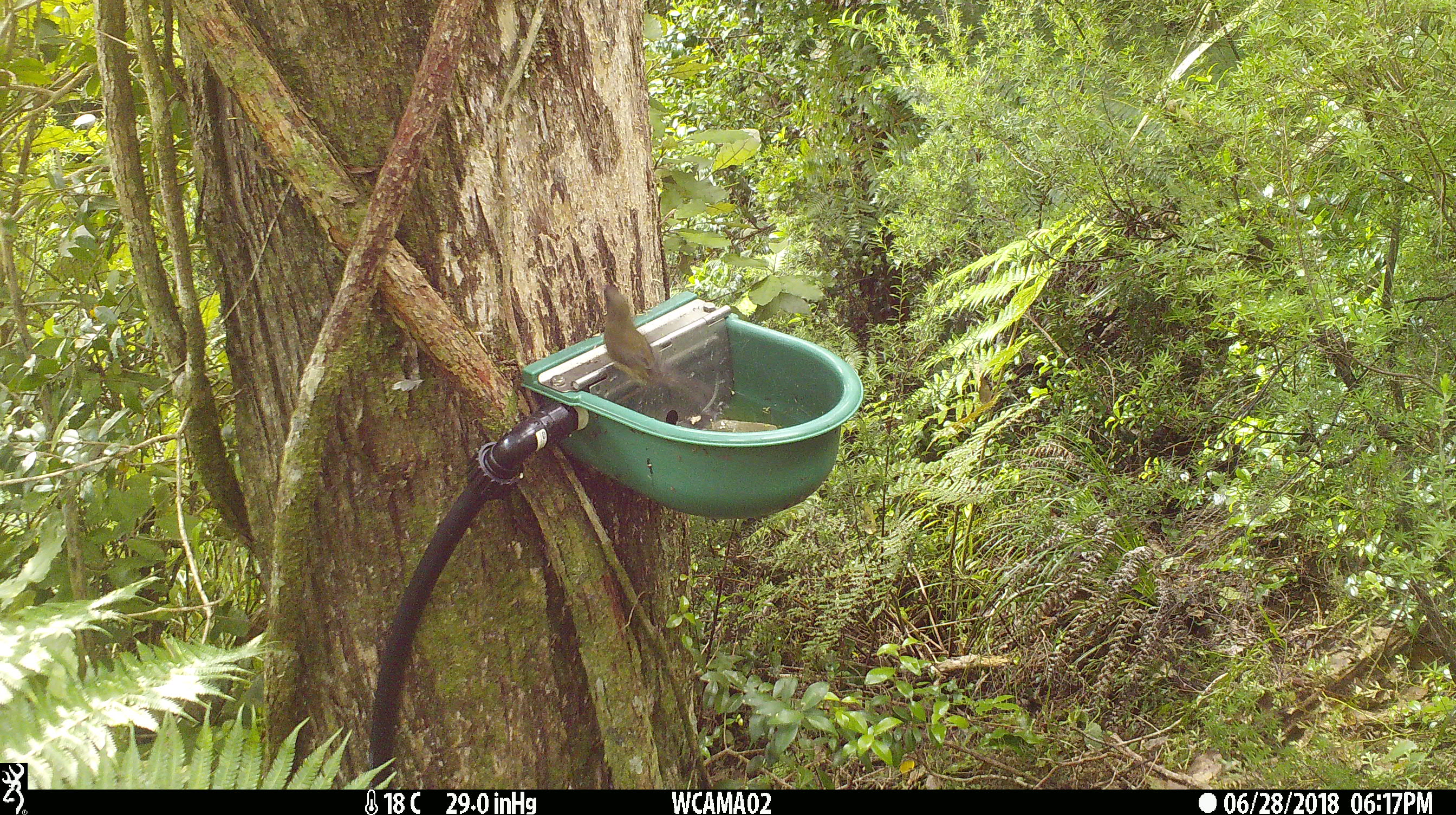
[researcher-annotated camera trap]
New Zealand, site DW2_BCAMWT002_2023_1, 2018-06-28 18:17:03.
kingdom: Animalia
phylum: Chordata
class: Aves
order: Passeriformes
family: Meliphagidae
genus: Anthornis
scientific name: Anthornis melanura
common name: new zealand bellbird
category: bellbird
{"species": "bellbird (new zealand bellbird) (Anthornis melanura)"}